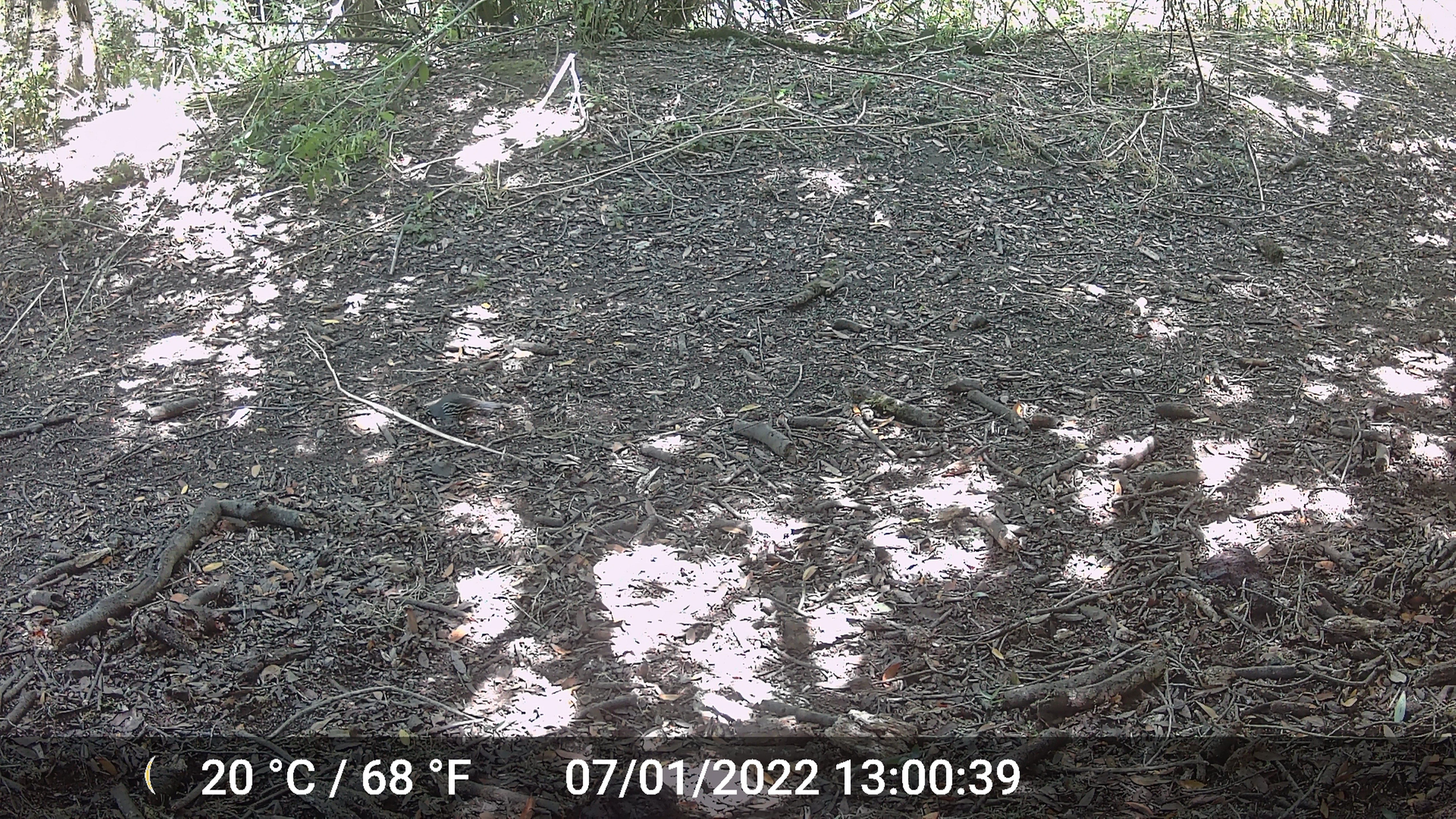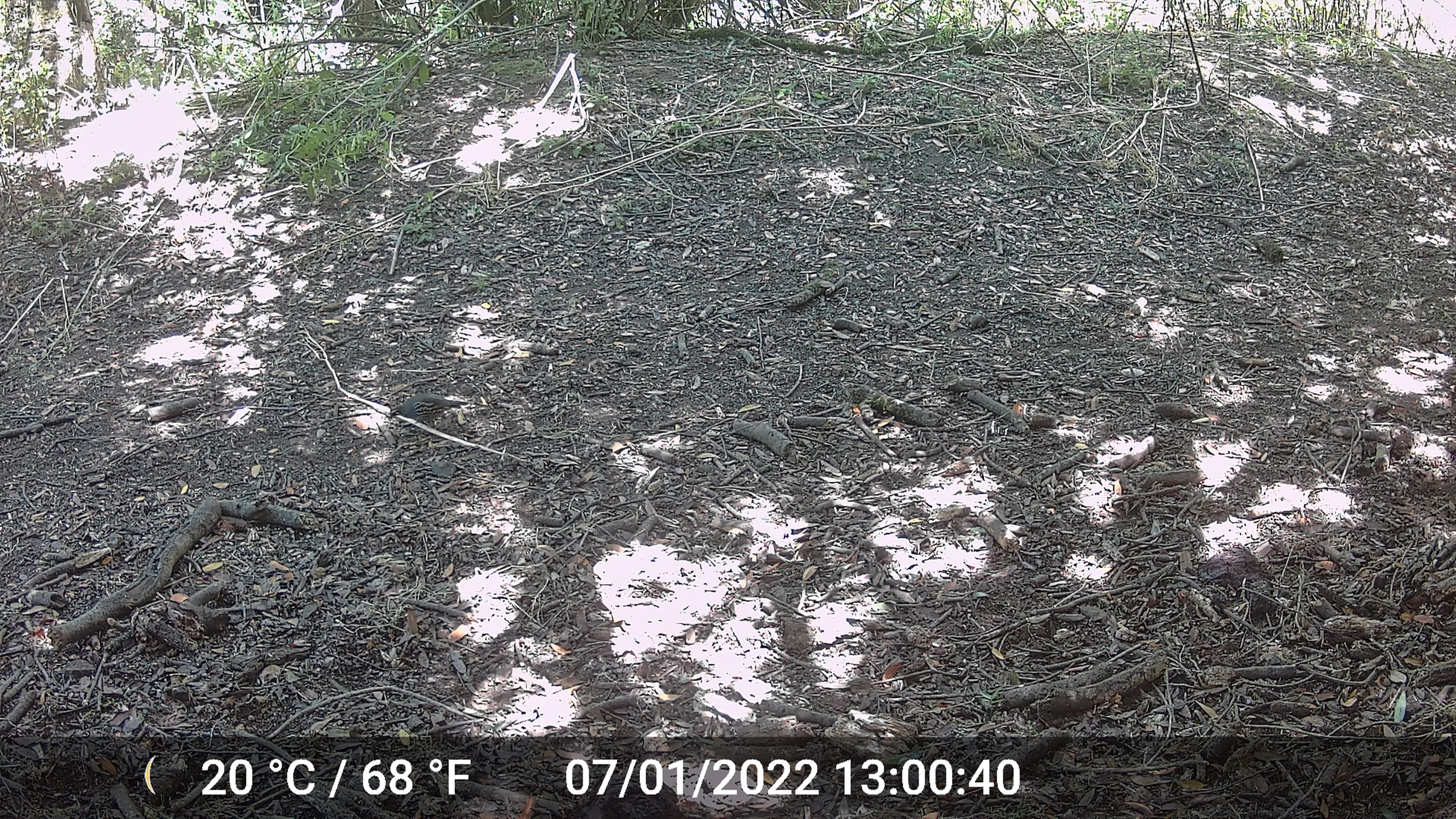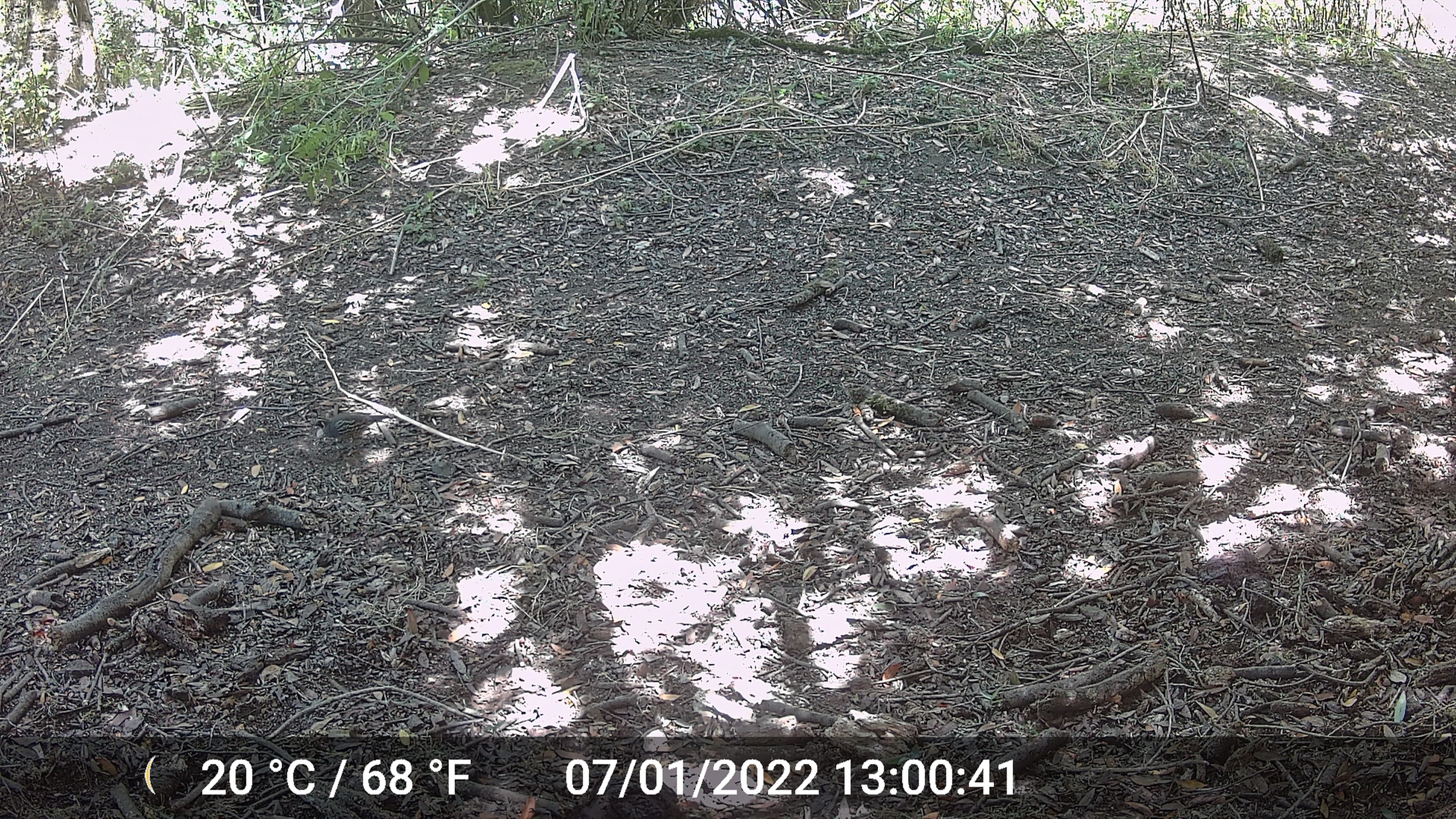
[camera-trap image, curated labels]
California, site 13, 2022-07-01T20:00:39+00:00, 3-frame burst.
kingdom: Animalia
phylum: Chordata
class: Aves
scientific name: Aves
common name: bird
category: unknown bird